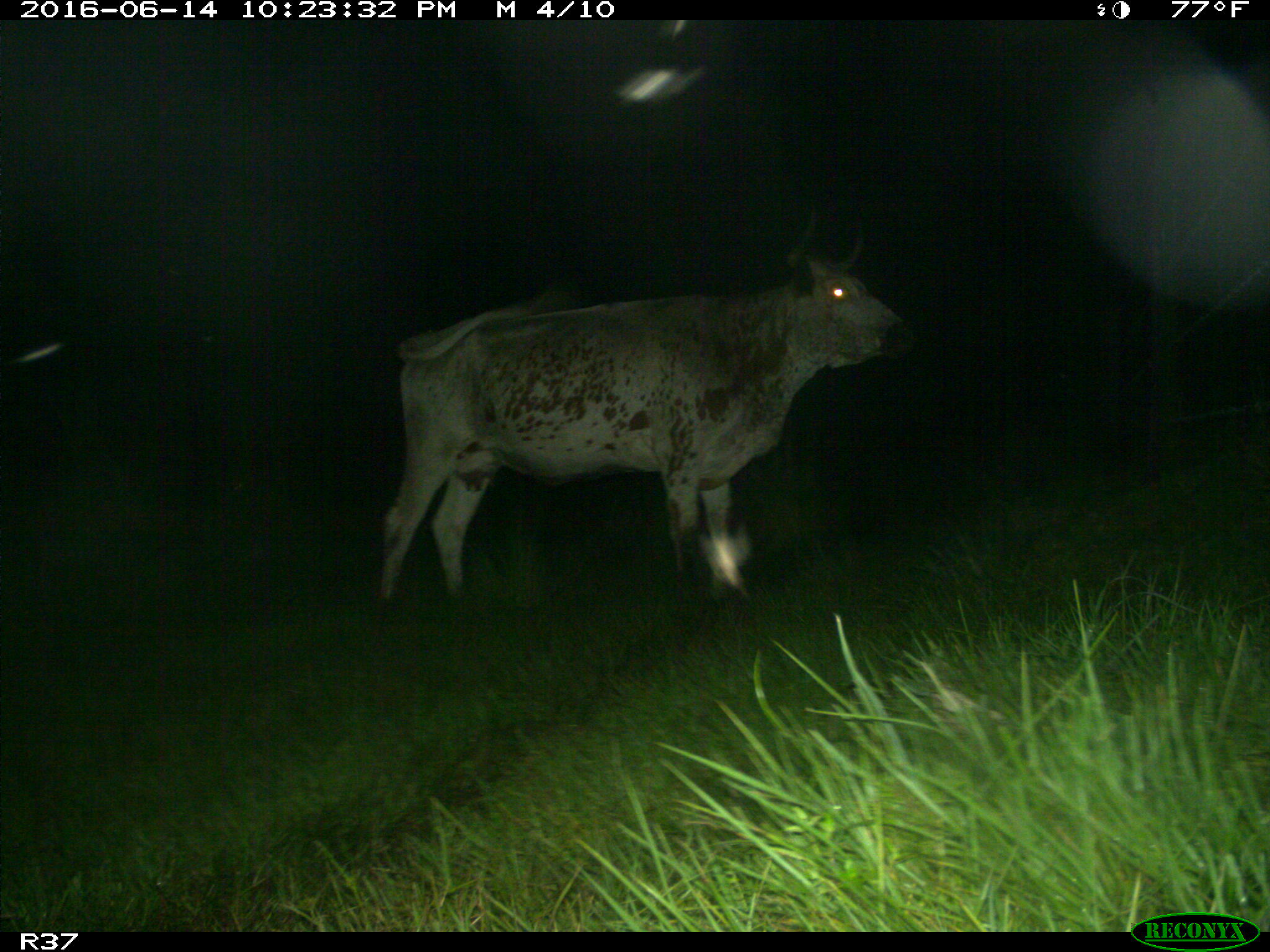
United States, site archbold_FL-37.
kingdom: Animalia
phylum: Chordata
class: Mammalia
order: Artiodactyla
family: Bovidae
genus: Bos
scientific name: Bos taurus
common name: domestic cow